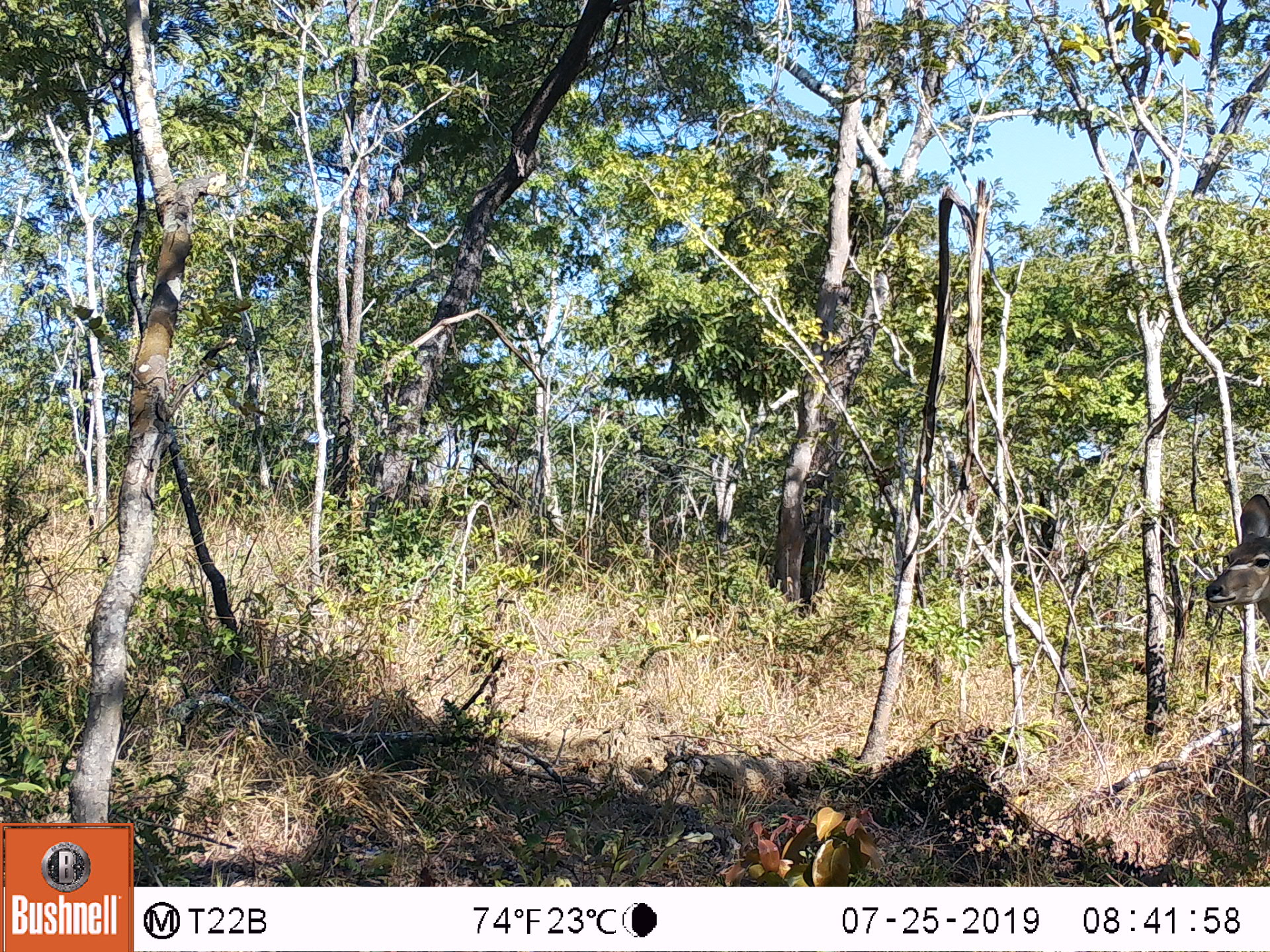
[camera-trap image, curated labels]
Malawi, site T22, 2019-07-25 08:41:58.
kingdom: Animalia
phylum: Chordata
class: Mammalia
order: Artiodactyla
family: Bovidae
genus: Tragelaphus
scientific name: Tragelaphus strepsiceros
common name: greater kudu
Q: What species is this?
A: Greater kudu (Tragelaphus strepsiceros).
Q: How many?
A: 1.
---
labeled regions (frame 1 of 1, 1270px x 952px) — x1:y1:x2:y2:
greater kudu: 1204:488:1262:663